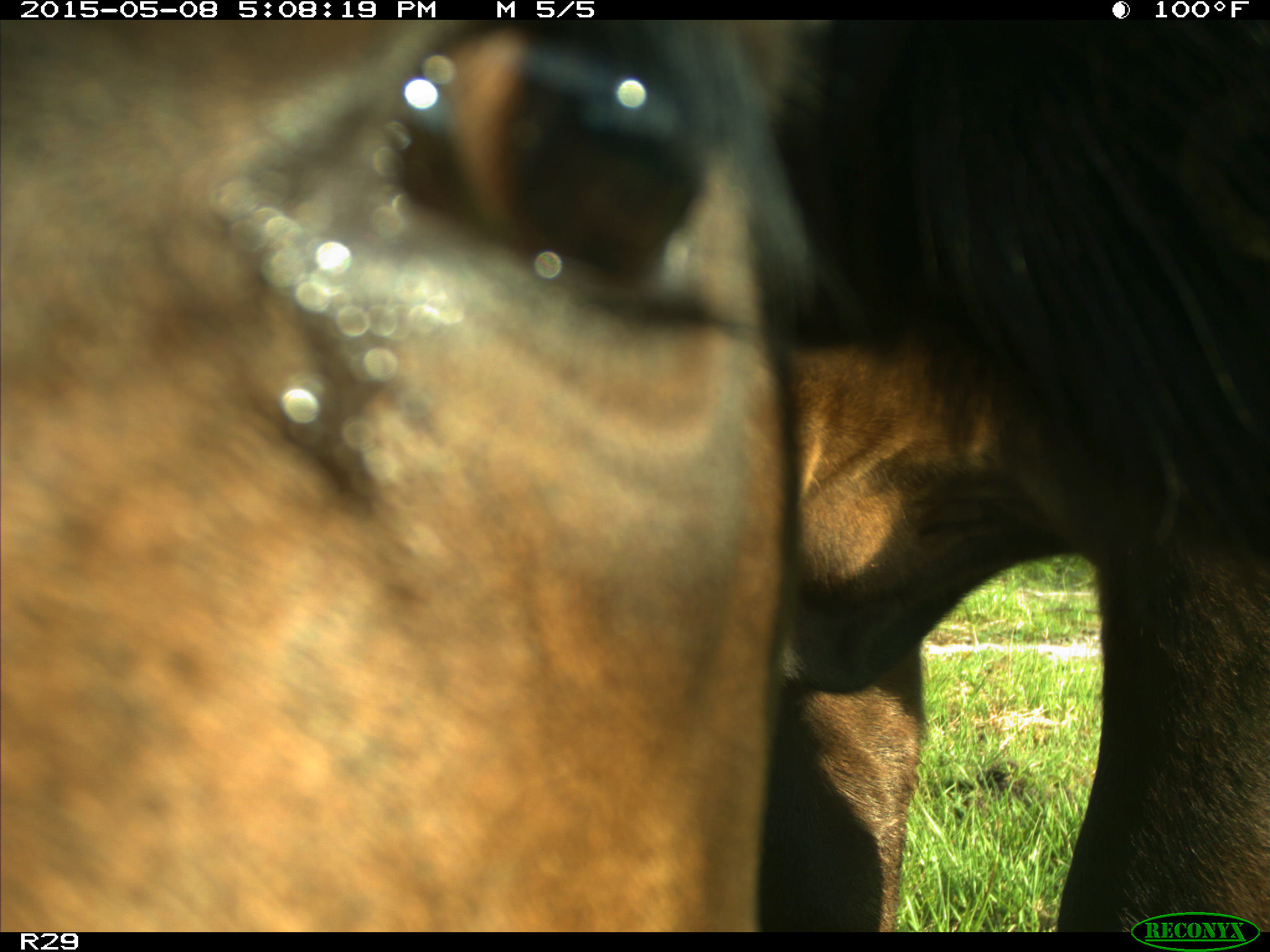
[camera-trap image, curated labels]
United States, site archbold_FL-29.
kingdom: Animalia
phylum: Chordata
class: Mammalia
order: Artiodactyla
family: Bovidae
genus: Bos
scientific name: Bos taurus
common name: domestic cow